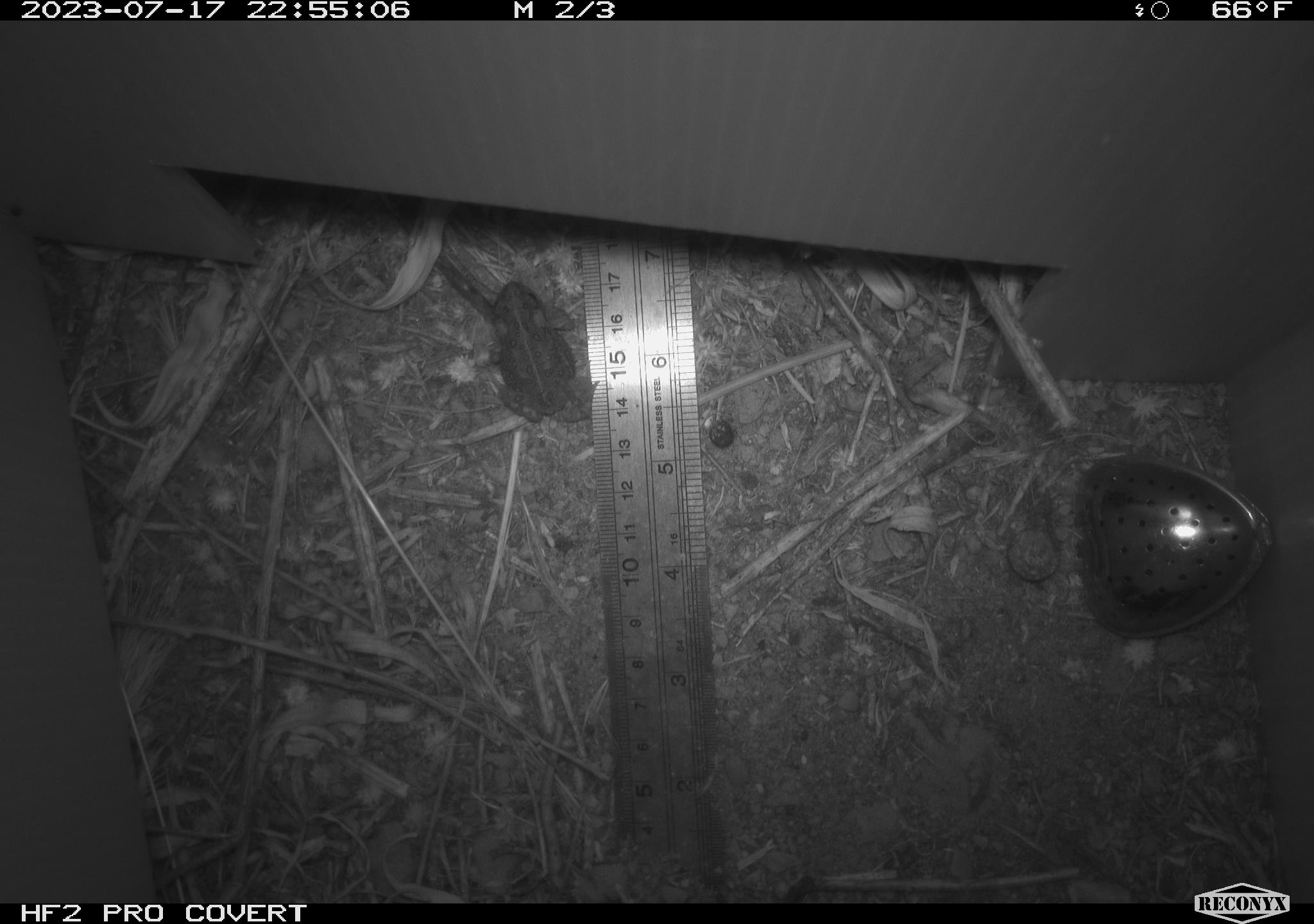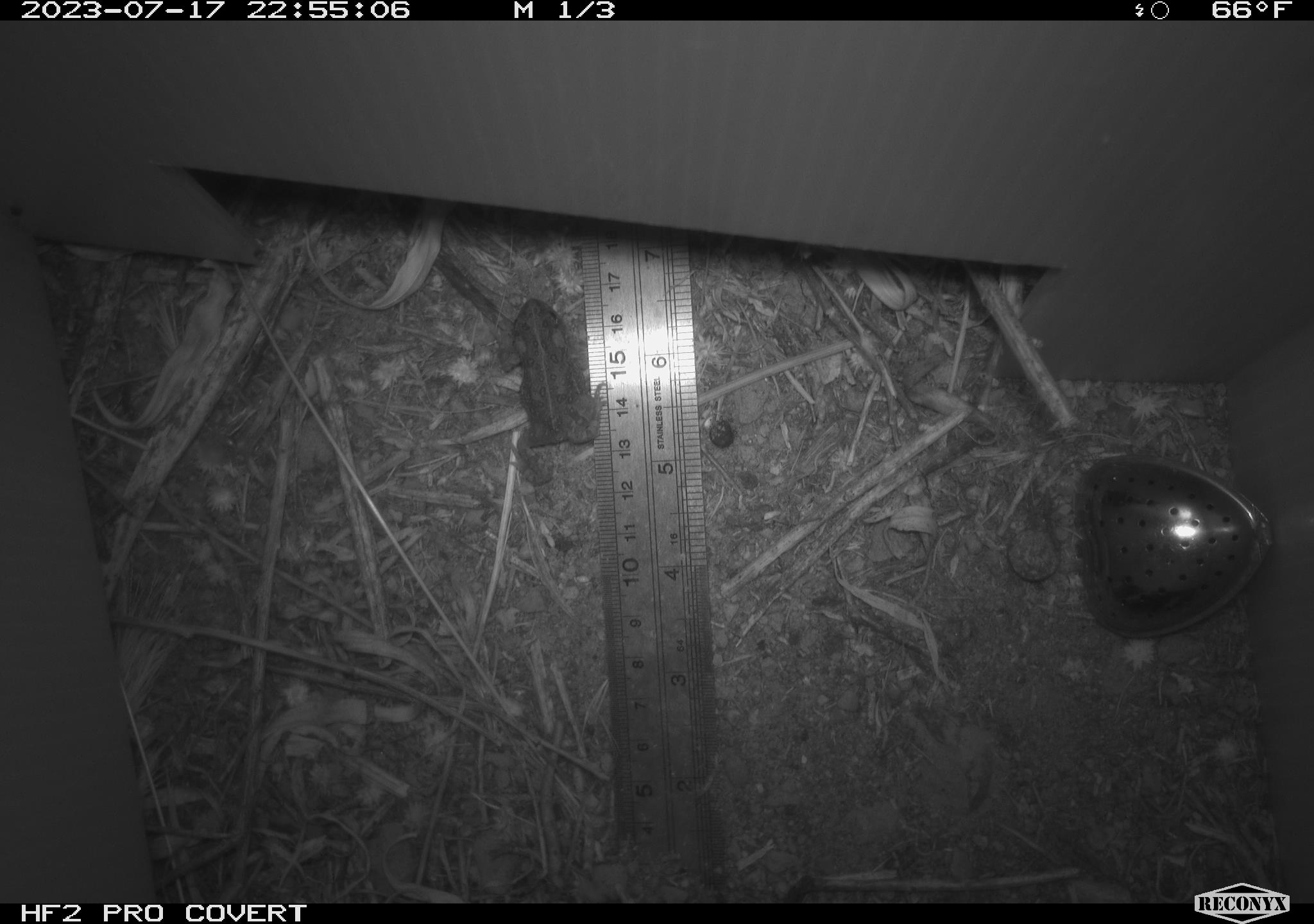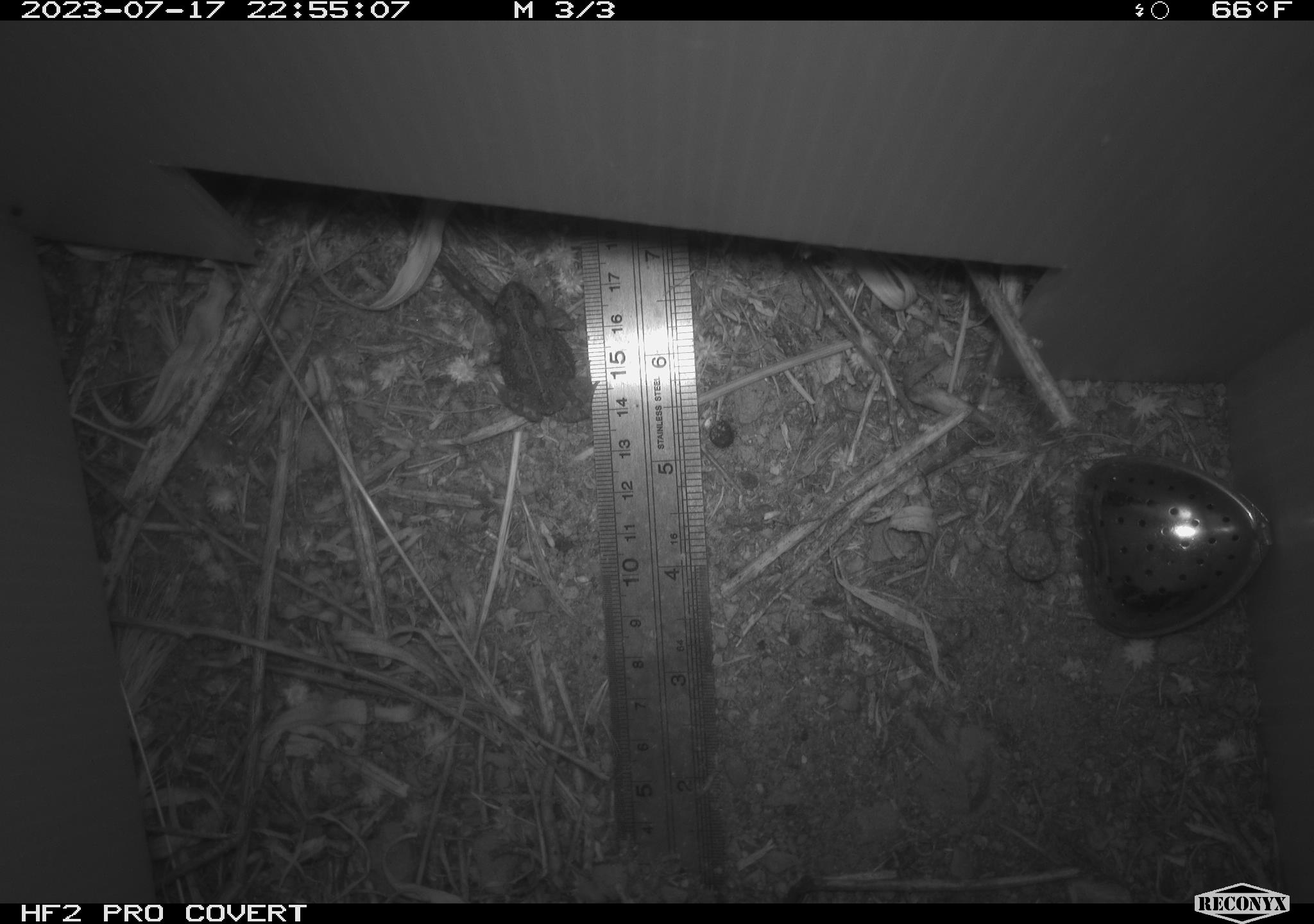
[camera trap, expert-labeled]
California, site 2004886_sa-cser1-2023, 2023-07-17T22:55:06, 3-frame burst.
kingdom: Animalia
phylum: Chordata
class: Amphibia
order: Anura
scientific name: Anura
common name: frogs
Frogs (Anura).